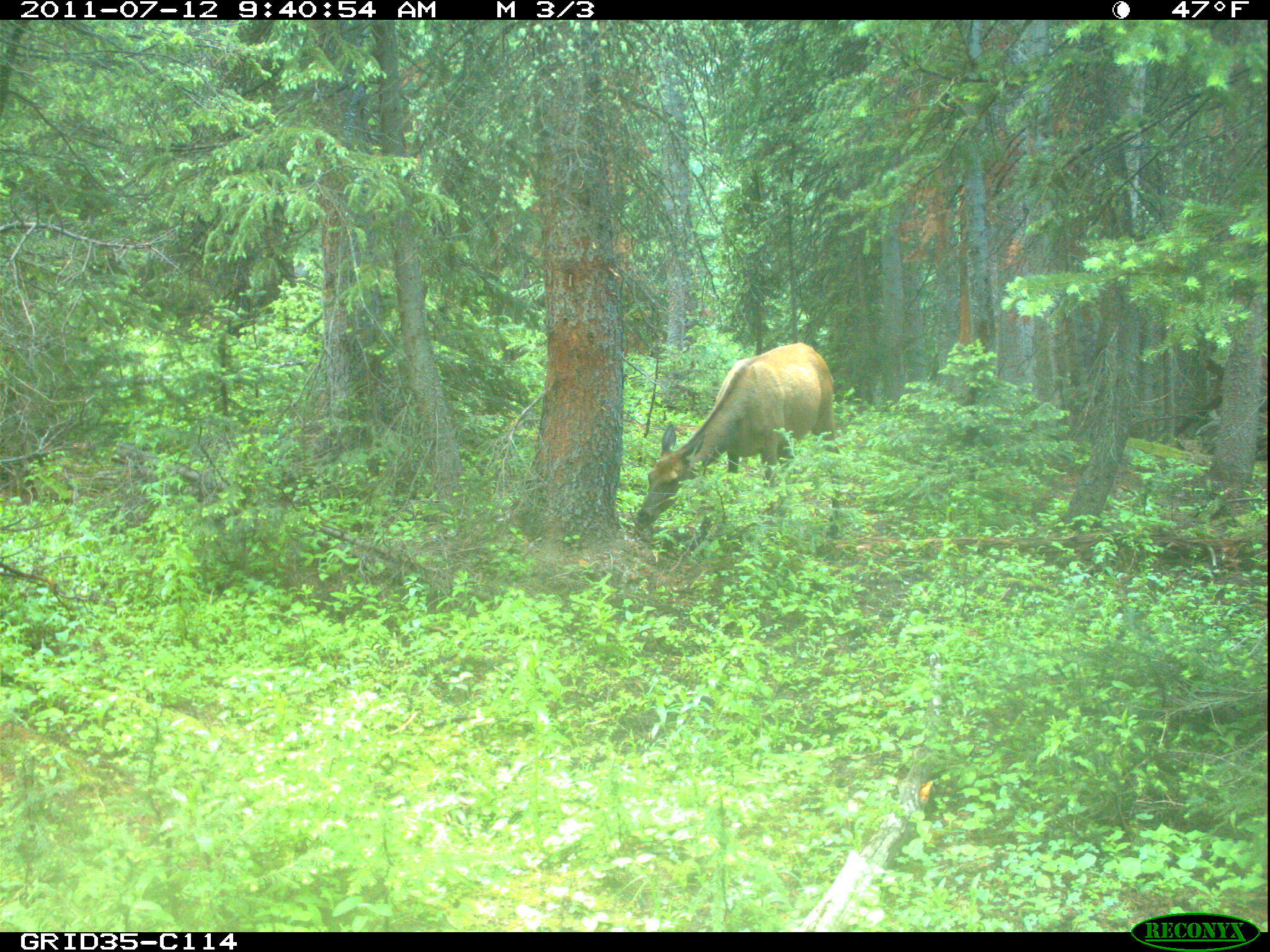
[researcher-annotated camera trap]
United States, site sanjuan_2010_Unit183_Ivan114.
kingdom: Animalia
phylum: Chordata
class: Mammalia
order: Artiodactyla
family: Cervidae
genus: Cervus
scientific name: Cervus elaphus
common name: red deer